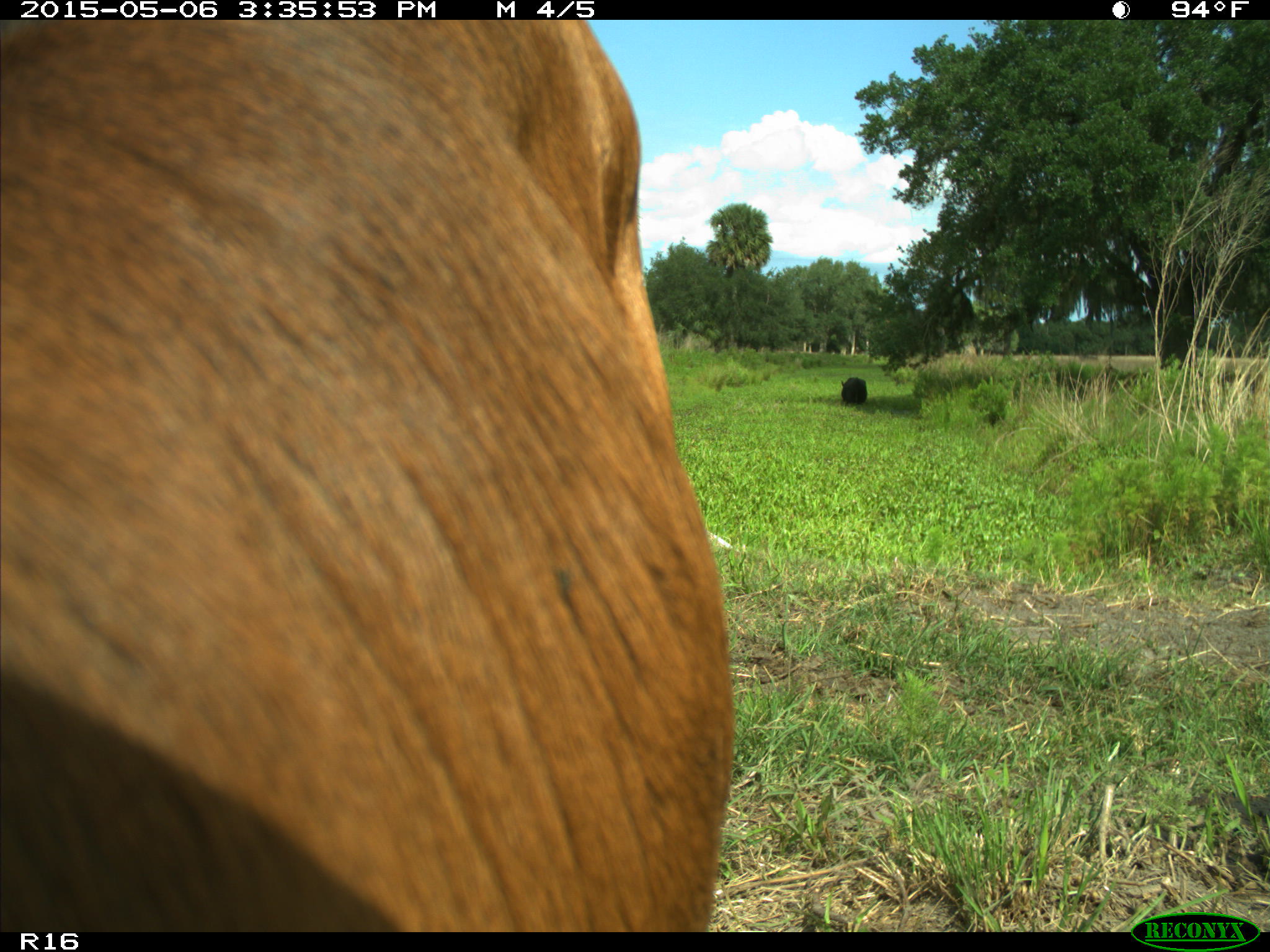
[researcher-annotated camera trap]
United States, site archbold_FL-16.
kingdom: Animalia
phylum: Chordata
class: Mammalia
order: Artiodactyla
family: Bovidae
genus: Bos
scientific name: Bos taurus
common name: domestic cow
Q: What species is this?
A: Bos taurus (domestic cow).